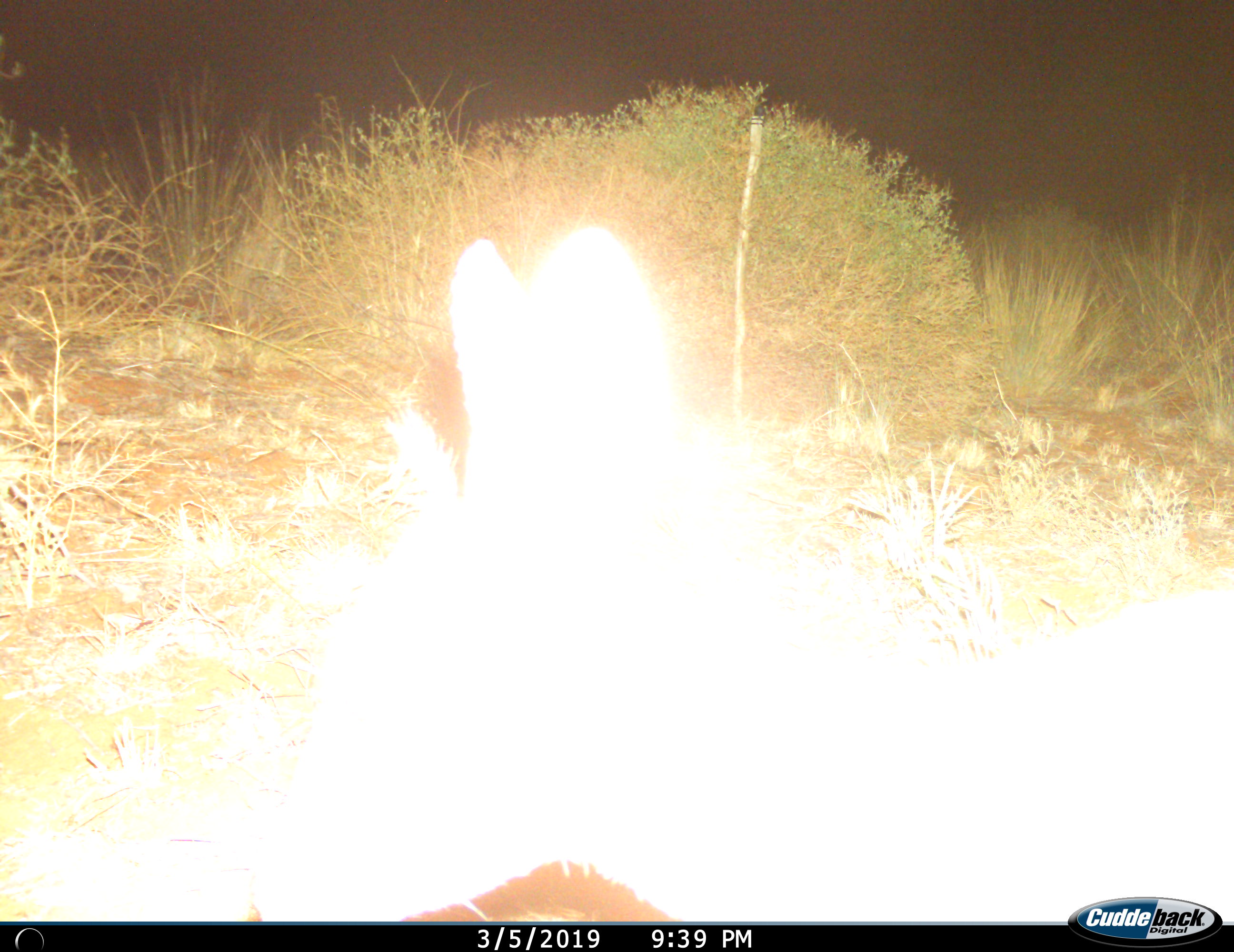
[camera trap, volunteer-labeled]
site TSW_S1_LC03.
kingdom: Animalia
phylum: Chordata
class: Mammalia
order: Artiodactyla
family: Bovidae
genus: Sylvicapra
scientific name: Sylvicapra grimmia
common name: common duiker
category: duikercommongrey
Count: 1.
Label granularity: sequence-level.